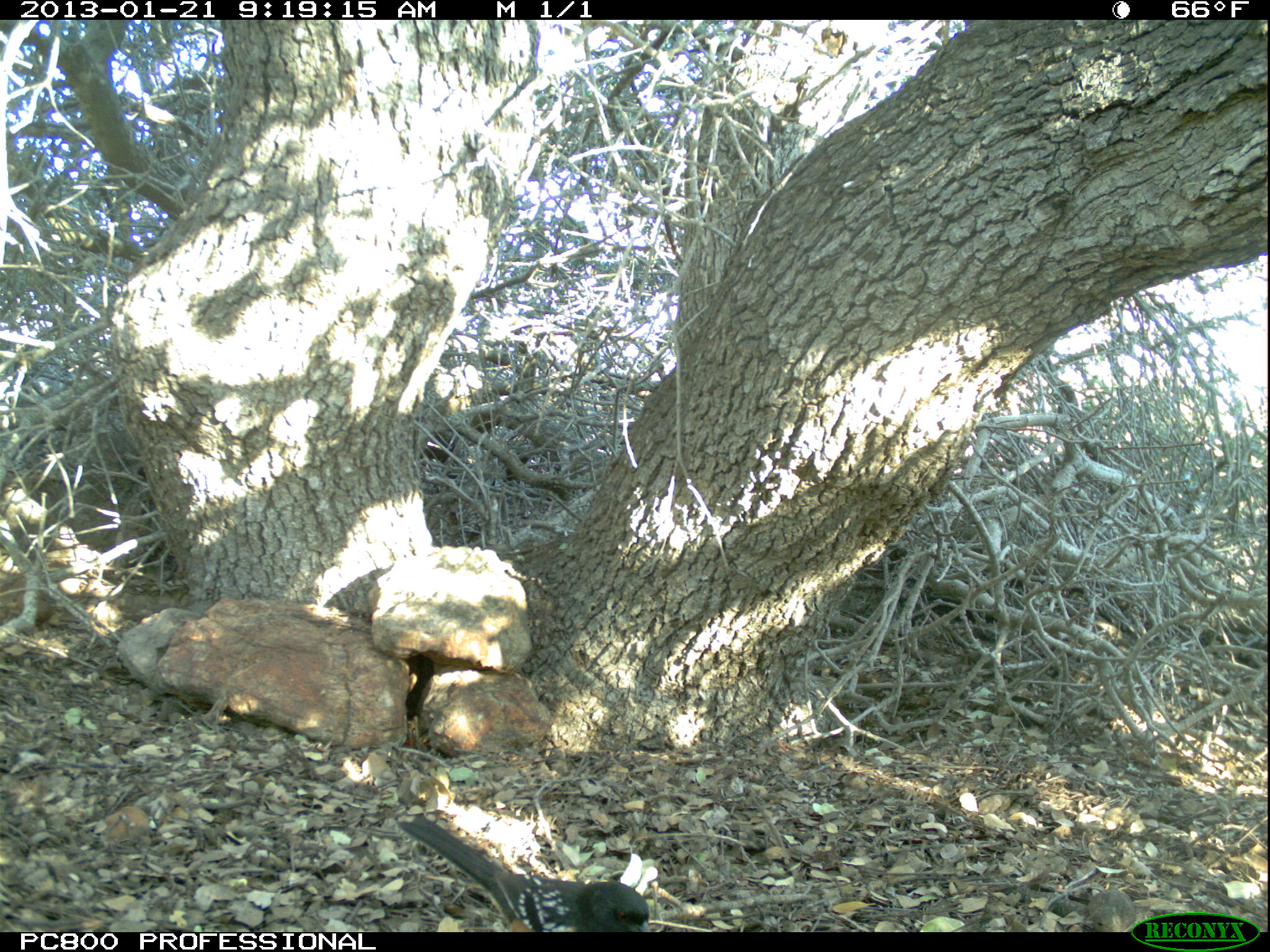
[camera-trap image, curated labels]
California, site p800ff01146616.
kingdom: Animalia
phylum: Chordata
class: Aves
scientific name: Aves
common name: bird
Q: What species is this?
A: Bird (Aves).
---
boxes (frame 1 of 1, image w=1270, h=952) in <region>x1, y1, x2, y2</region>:
bird: <region>397, 812, 652, 931</region>